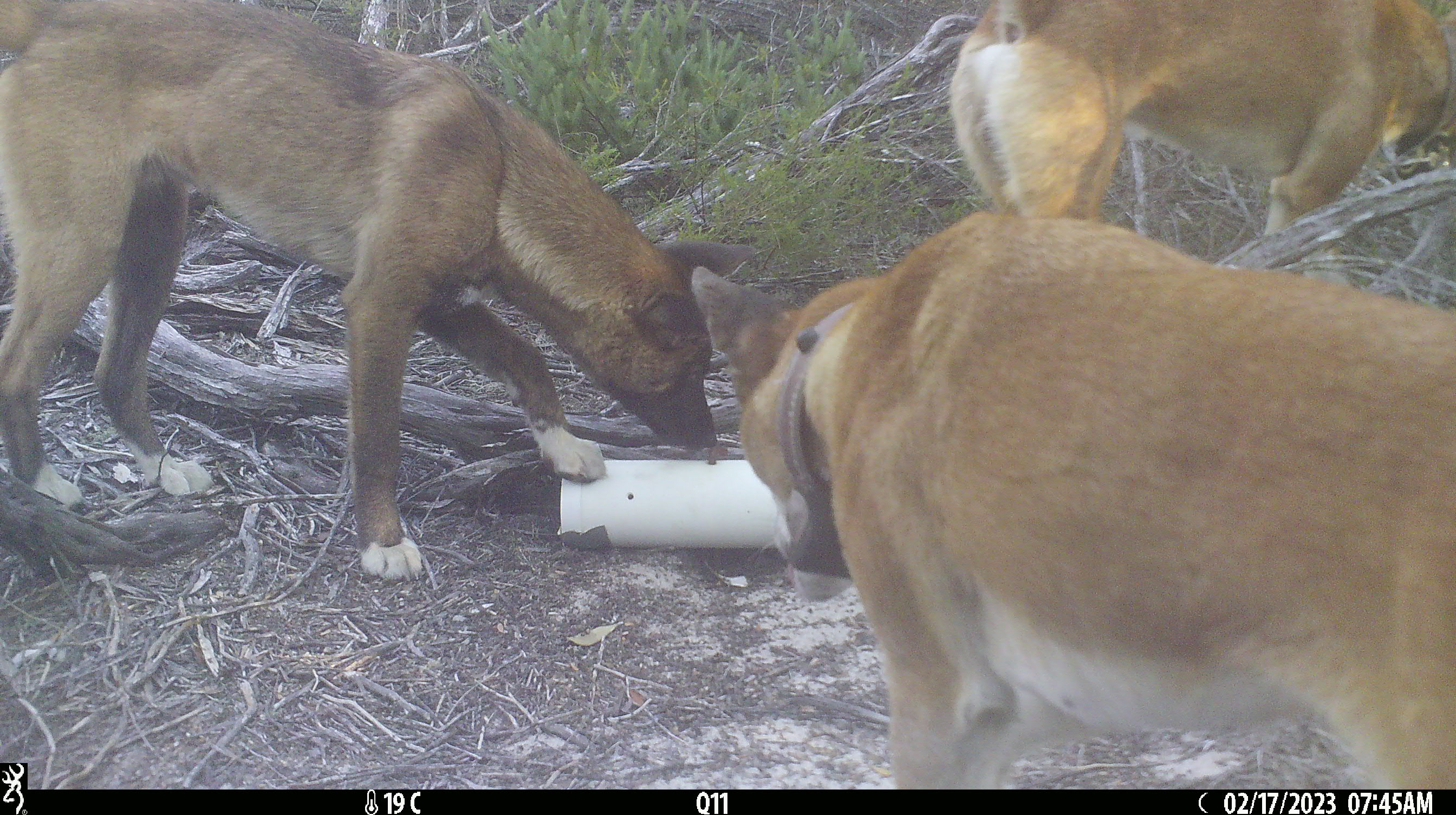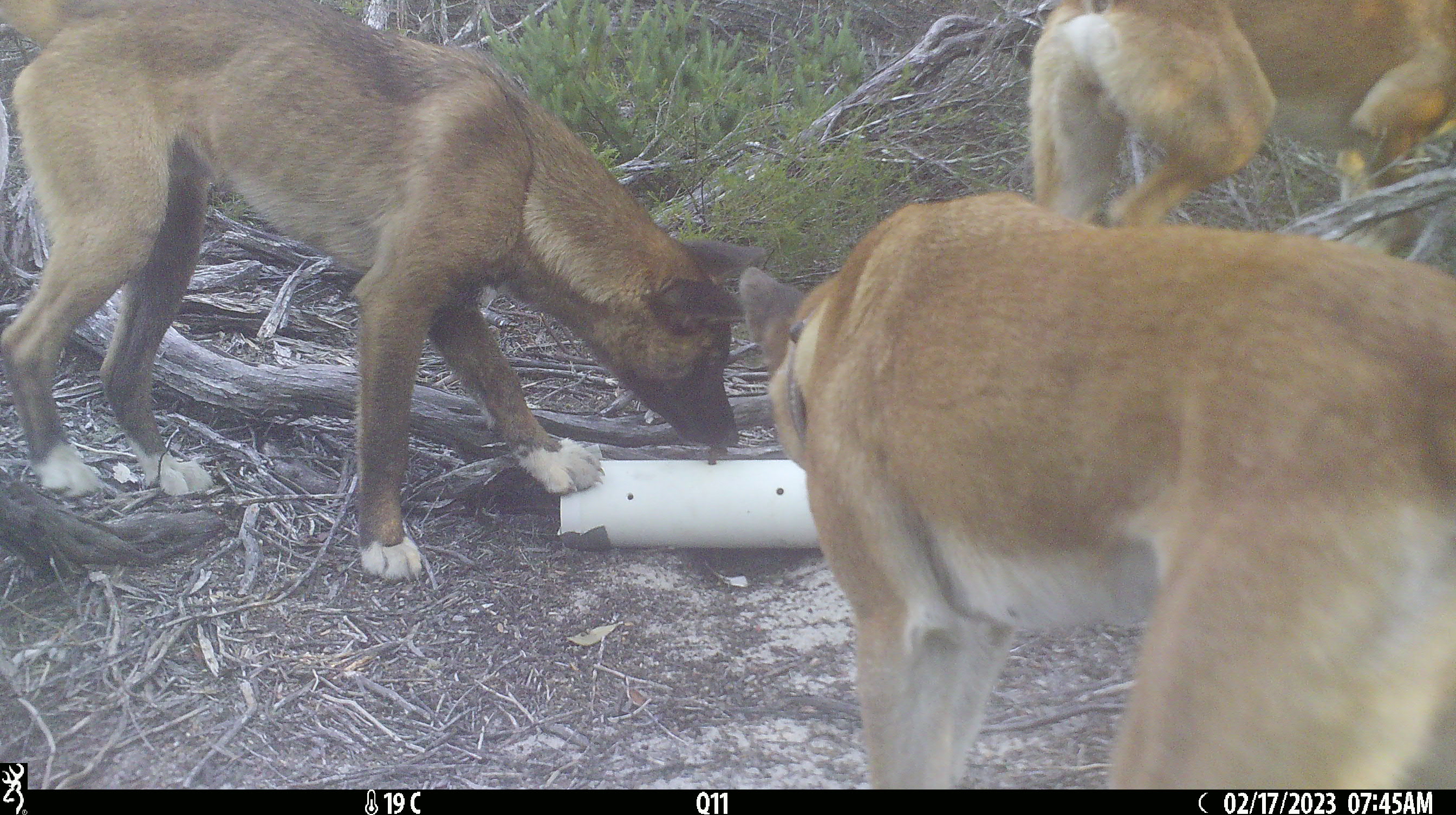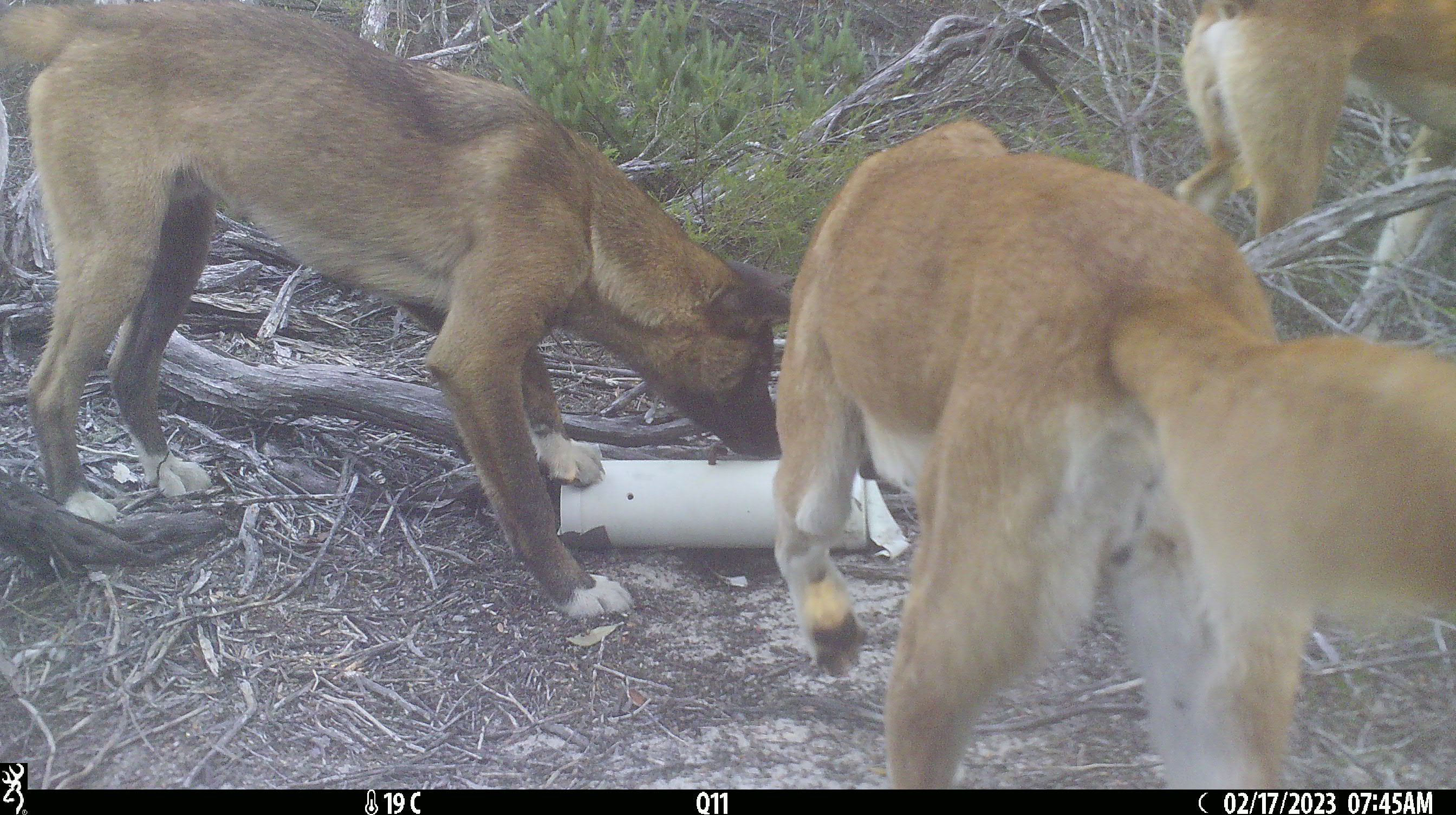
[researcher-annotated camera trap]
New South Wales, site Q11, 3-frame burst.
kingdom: Animalia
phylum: Chordata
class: Mammalia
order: Carnivora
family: Canidae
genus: Canis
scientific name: Canis familiaris dingo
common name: dingo